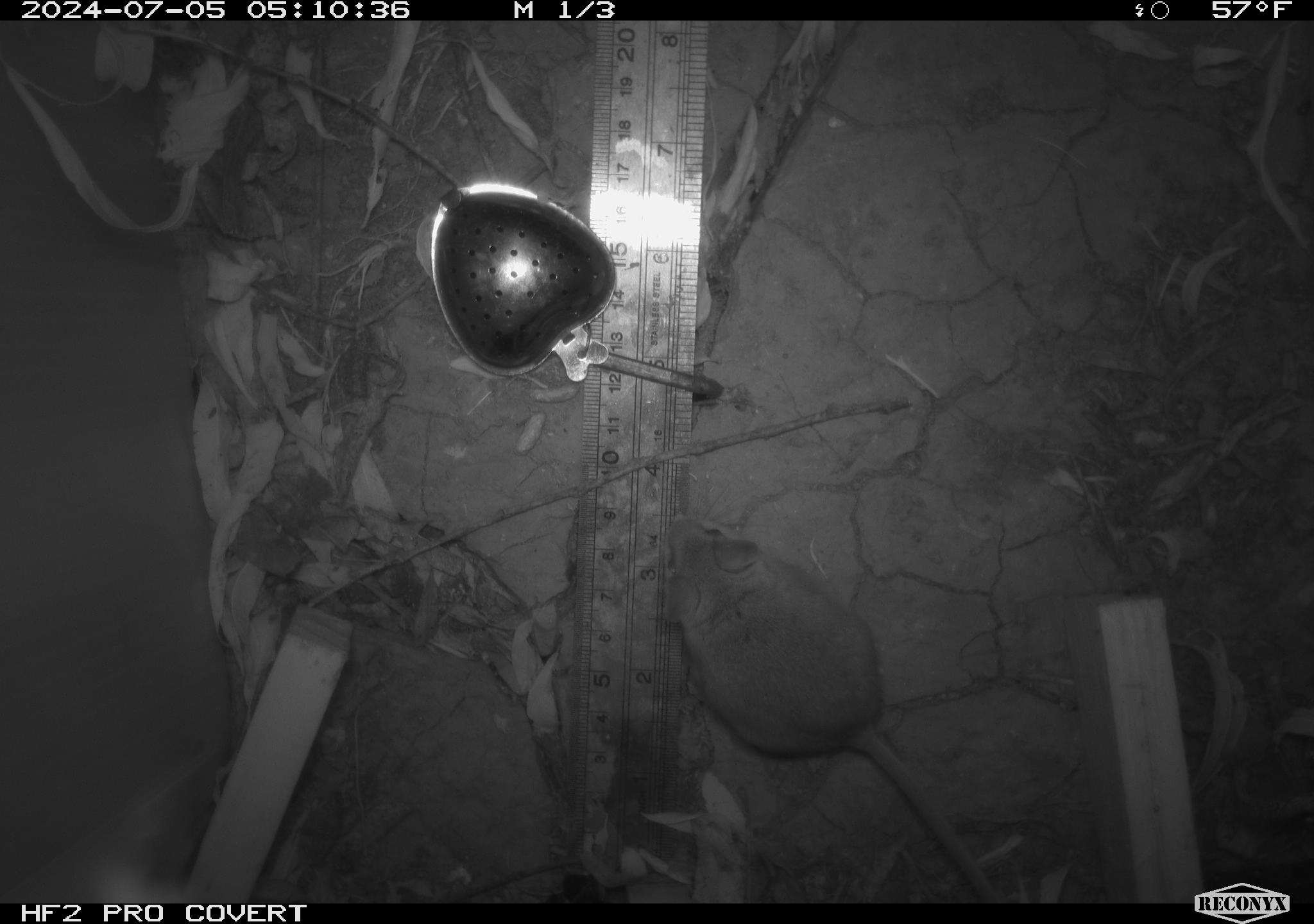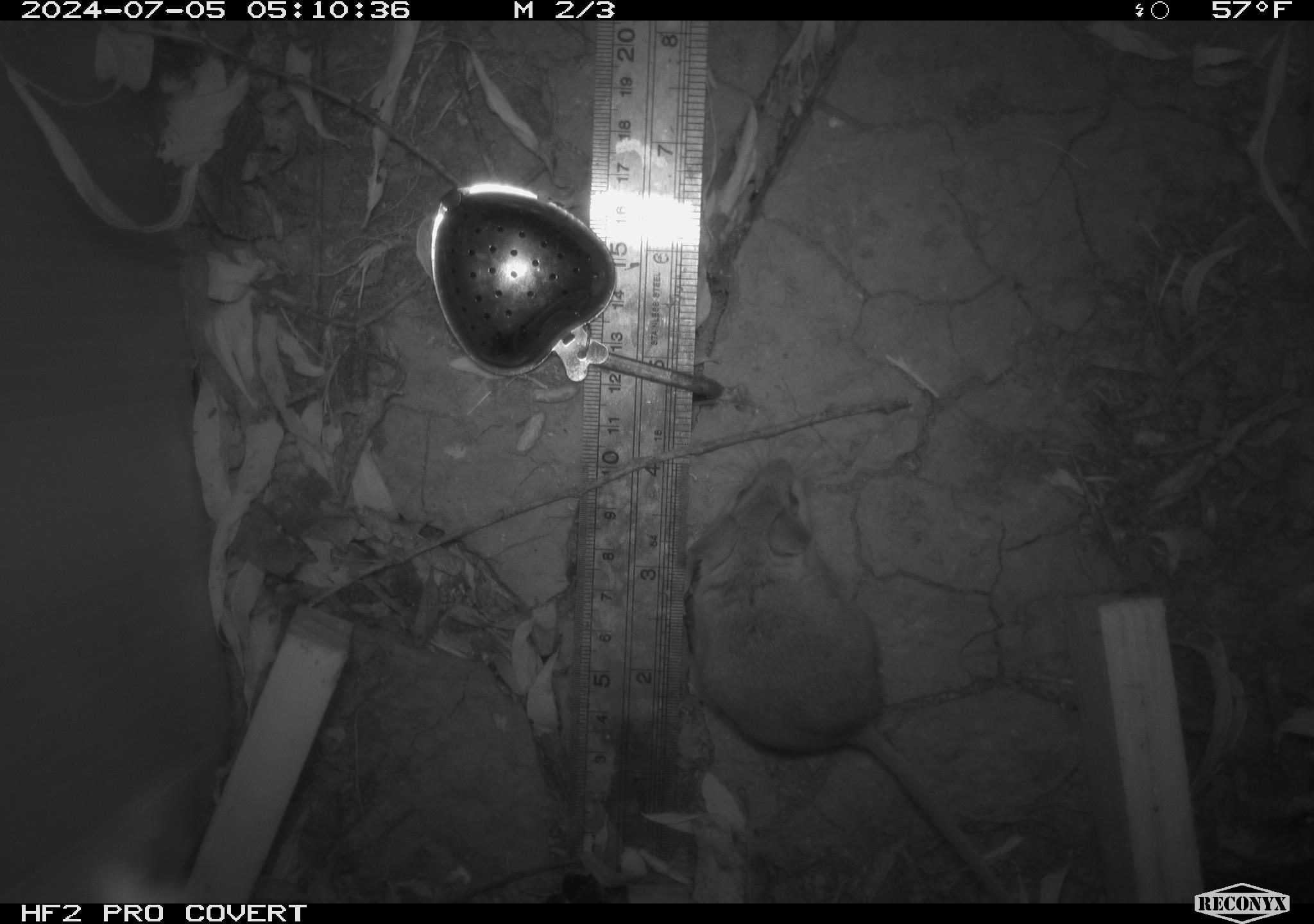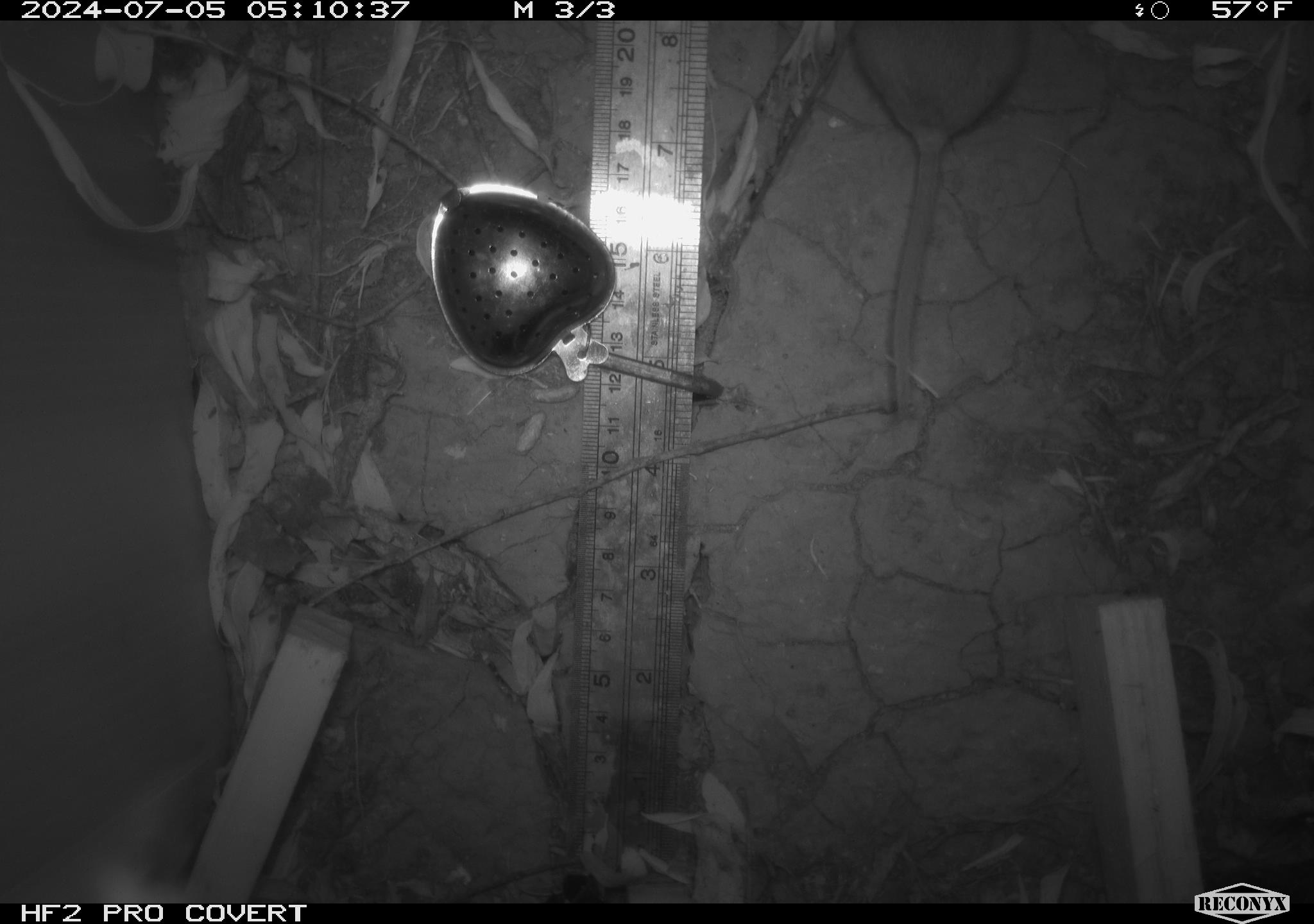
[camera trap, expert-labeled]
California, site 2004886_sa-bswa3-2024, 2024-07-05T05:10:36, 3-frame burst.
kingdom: Animalia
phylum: Chordata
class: Mammalia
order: Rodentia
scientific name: Rodentia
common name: mouse species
Mouse species (Rodentia).